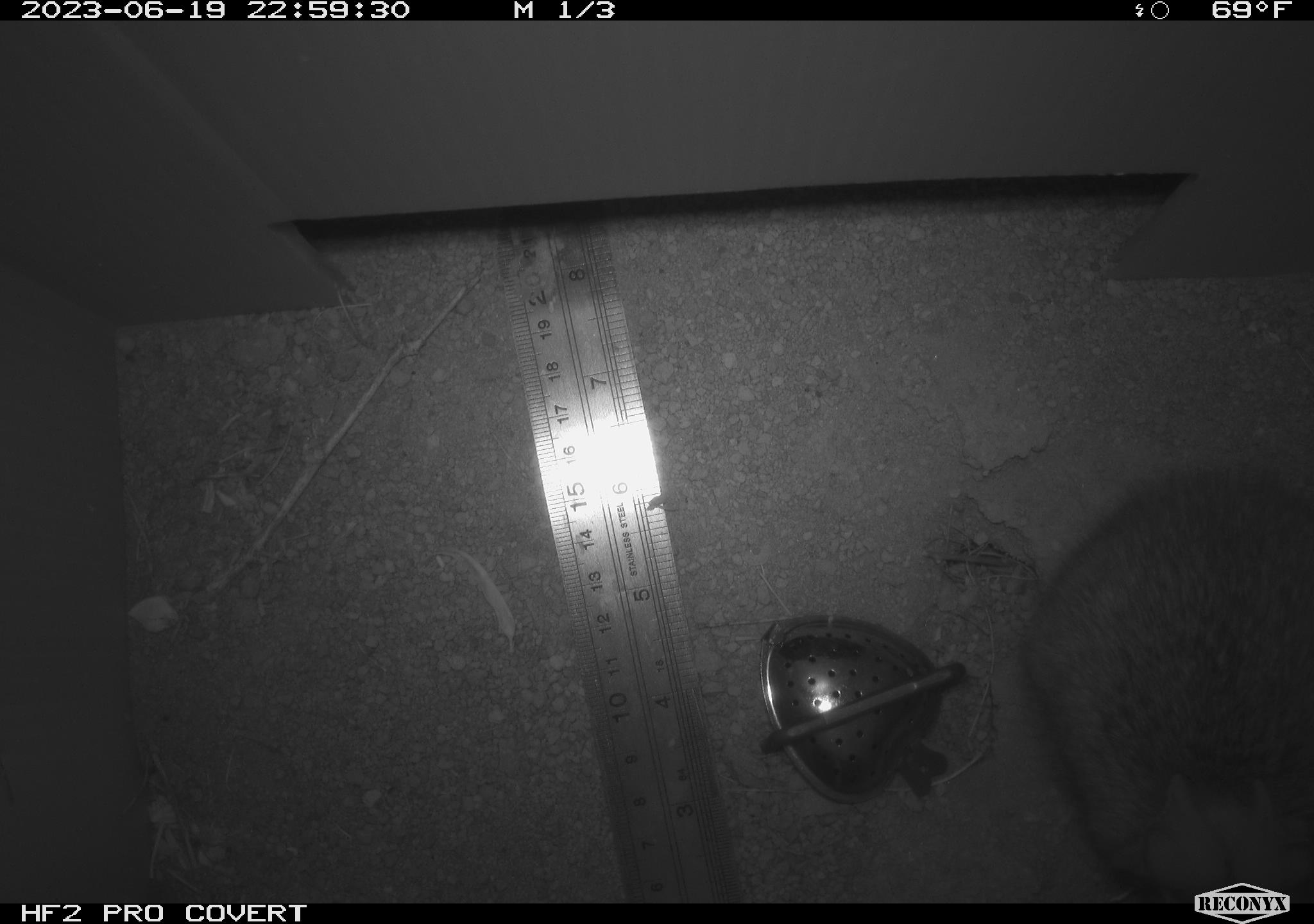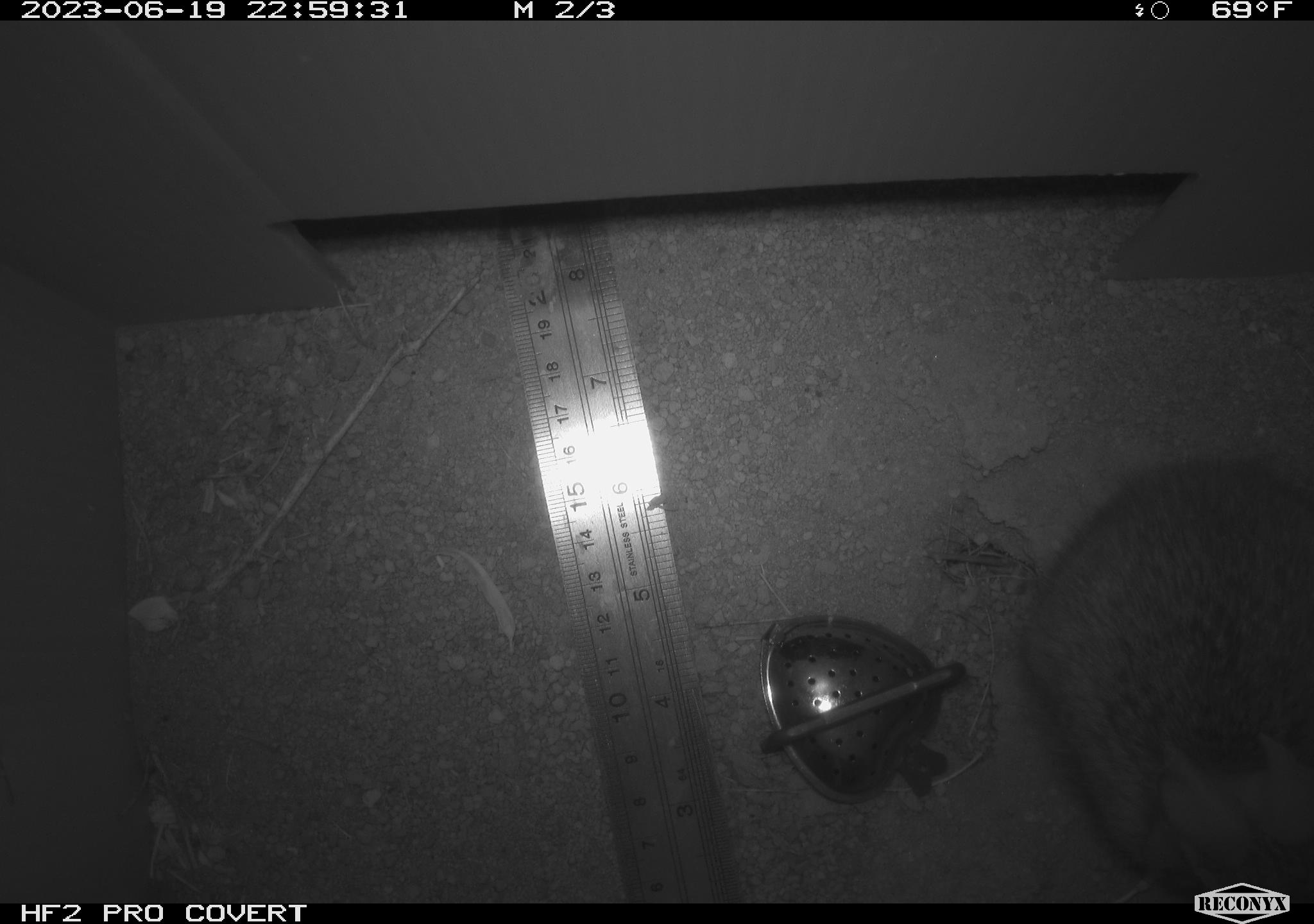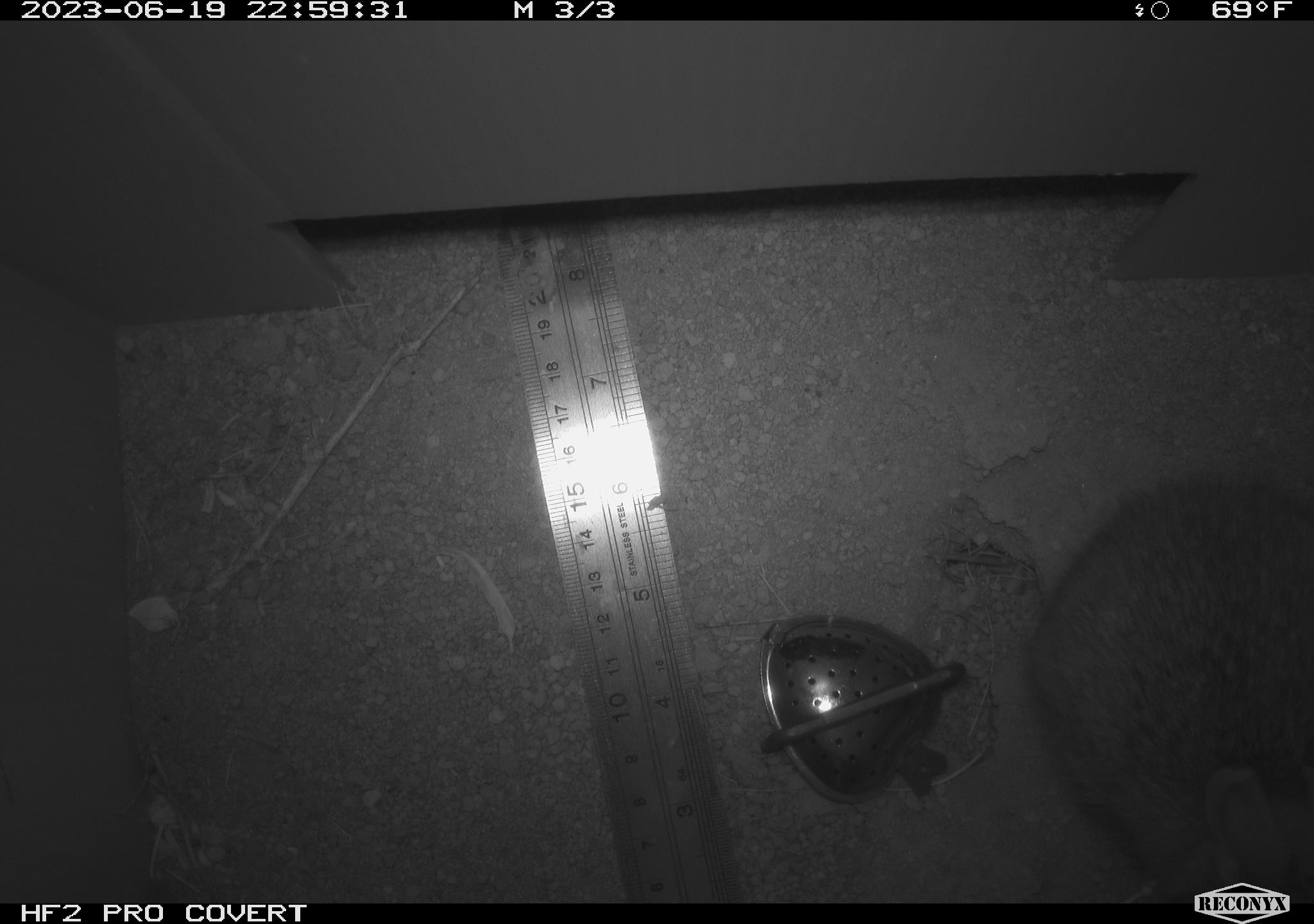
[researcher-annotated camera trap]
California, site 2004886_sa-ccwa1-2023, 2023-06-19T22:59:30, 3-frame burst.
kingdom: Animalia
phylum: Chordata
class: Mammalia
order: Lagomorpha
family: Leporidae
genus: Sylvilagus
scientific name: Sylvilagus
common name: cottontail rabbits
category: sylvilagus species